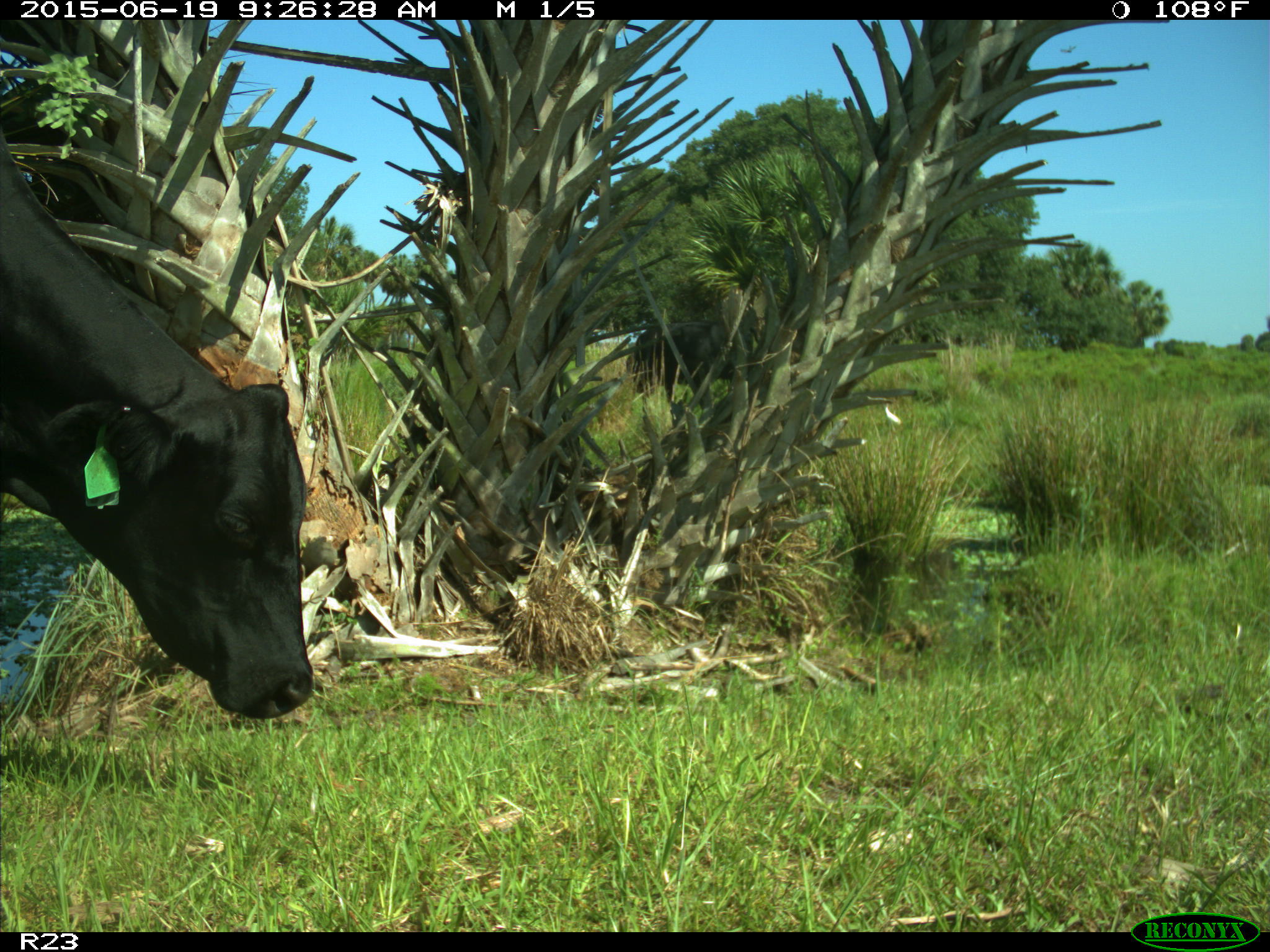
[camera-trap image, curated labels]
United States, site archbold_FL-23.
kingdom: Animalia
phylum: Chordata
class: Mammalia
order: Artiodactyla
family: Bovidae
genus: Bos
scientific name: Bos taurus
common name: domestic cow